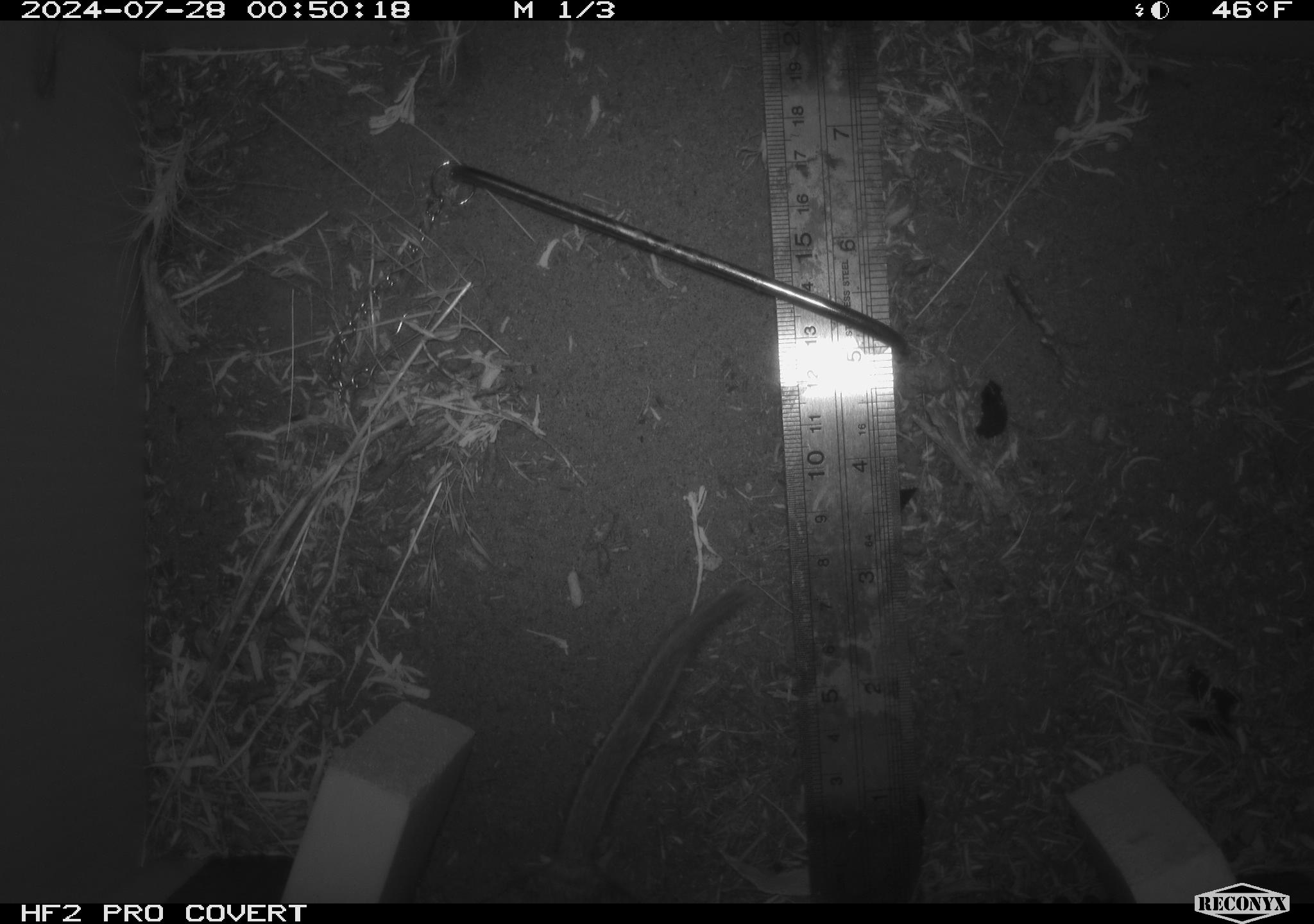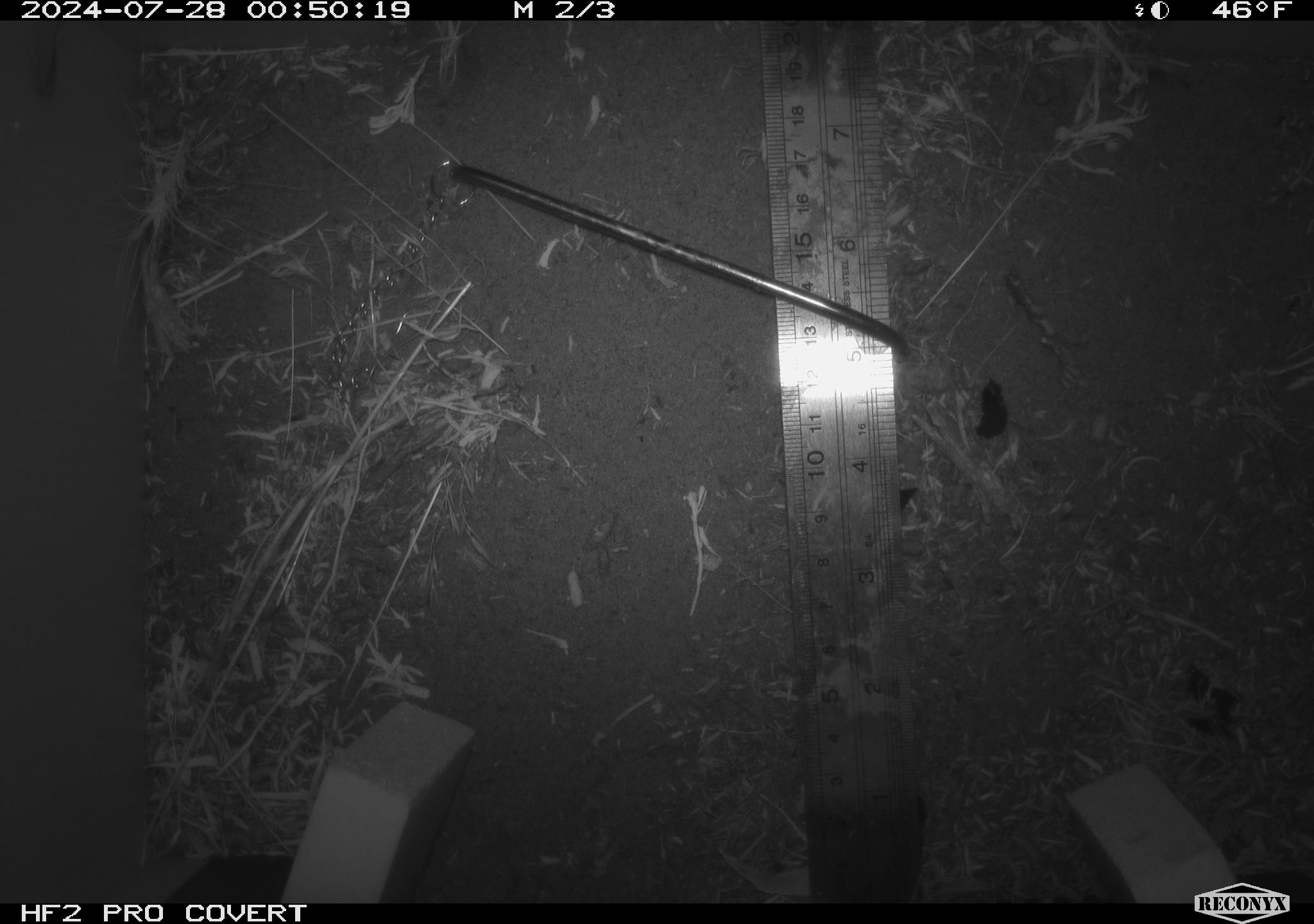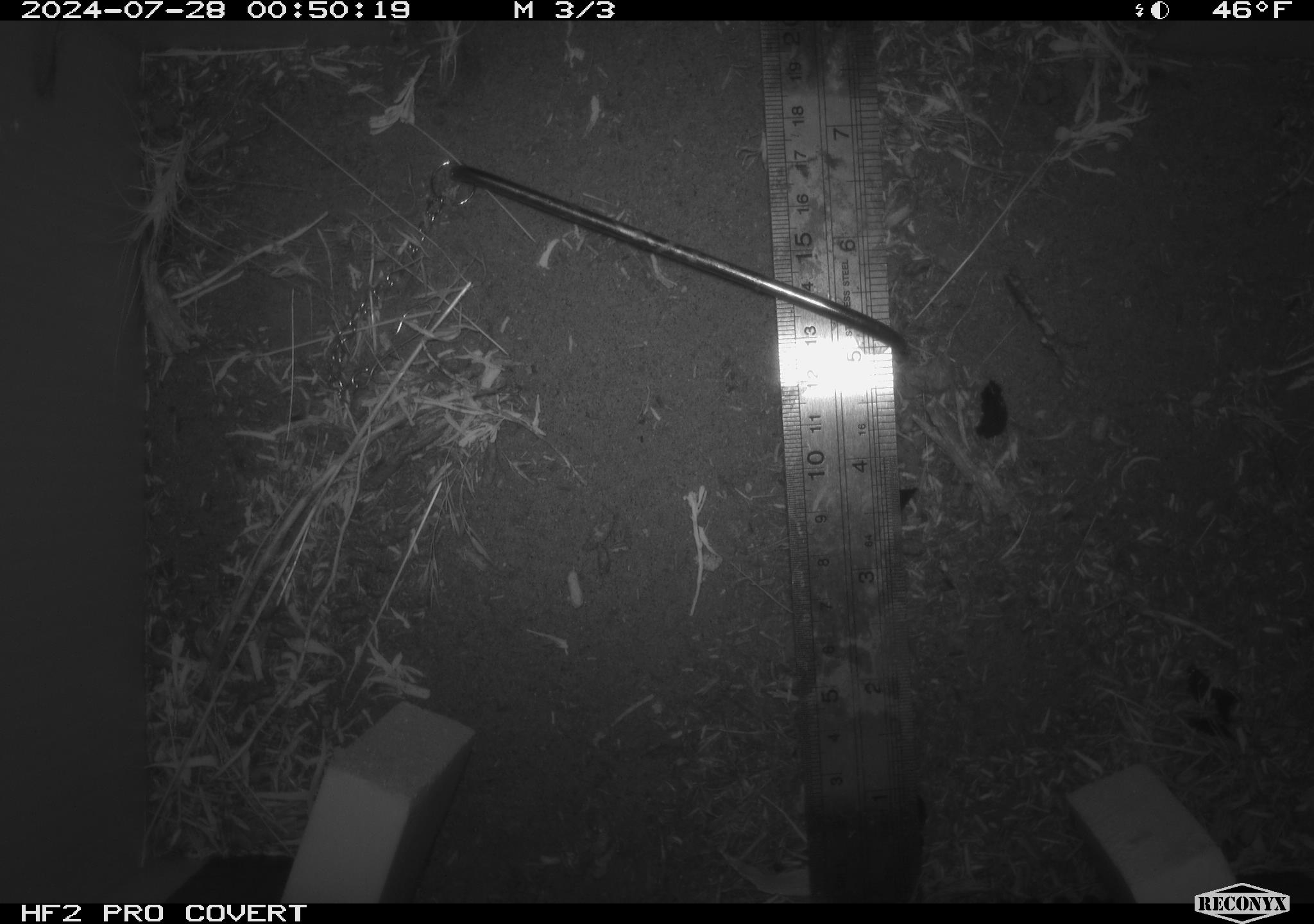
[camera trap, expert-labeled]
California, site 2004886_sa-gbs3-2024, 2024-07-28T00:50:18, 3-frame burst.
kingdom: Animalia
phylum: Chordata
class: Mammalia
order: Rodentia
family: Cricetidae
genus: Neotoma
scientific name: Neotoma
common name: pack rat or woodrat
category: neotoma species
Neotoma species (pack rat or woodrat) (Neotoma).